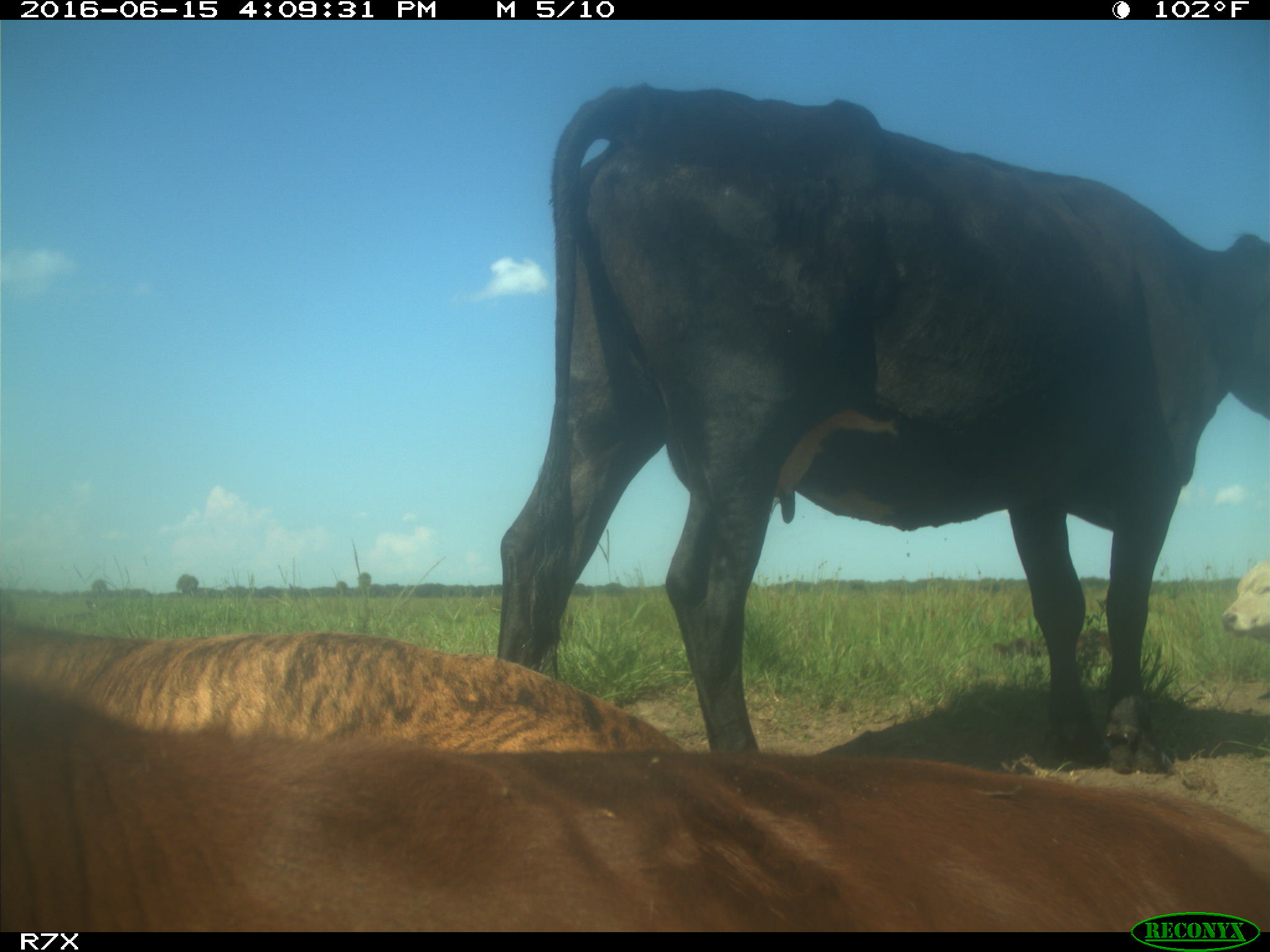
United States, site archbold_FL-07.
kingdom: Animalia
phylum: Chordata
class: Mammalia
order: Artiodactyla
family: Bovidae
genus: Bos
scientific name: Bos taurus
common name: domestic cow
Bos taurus (domestic cow).